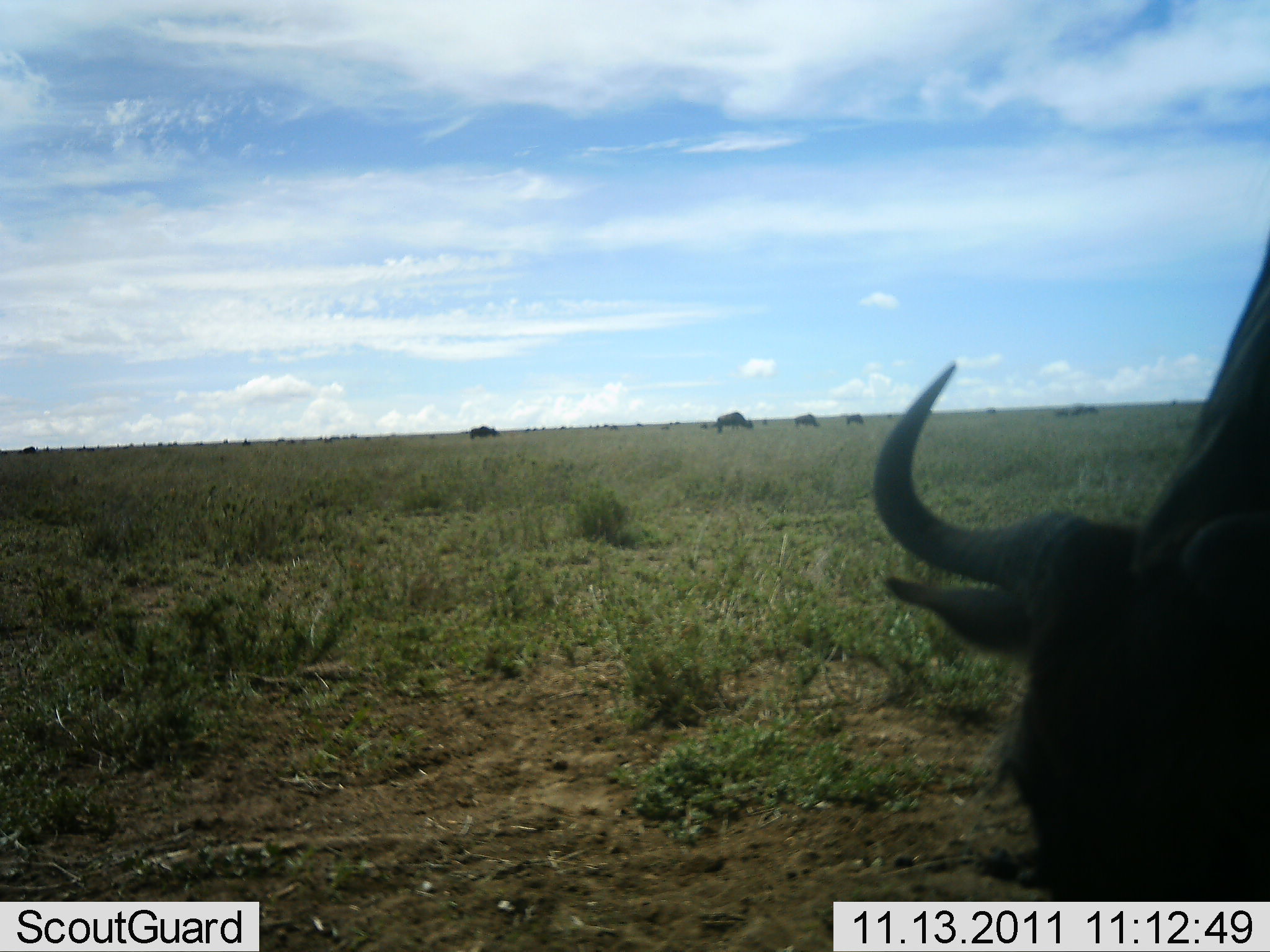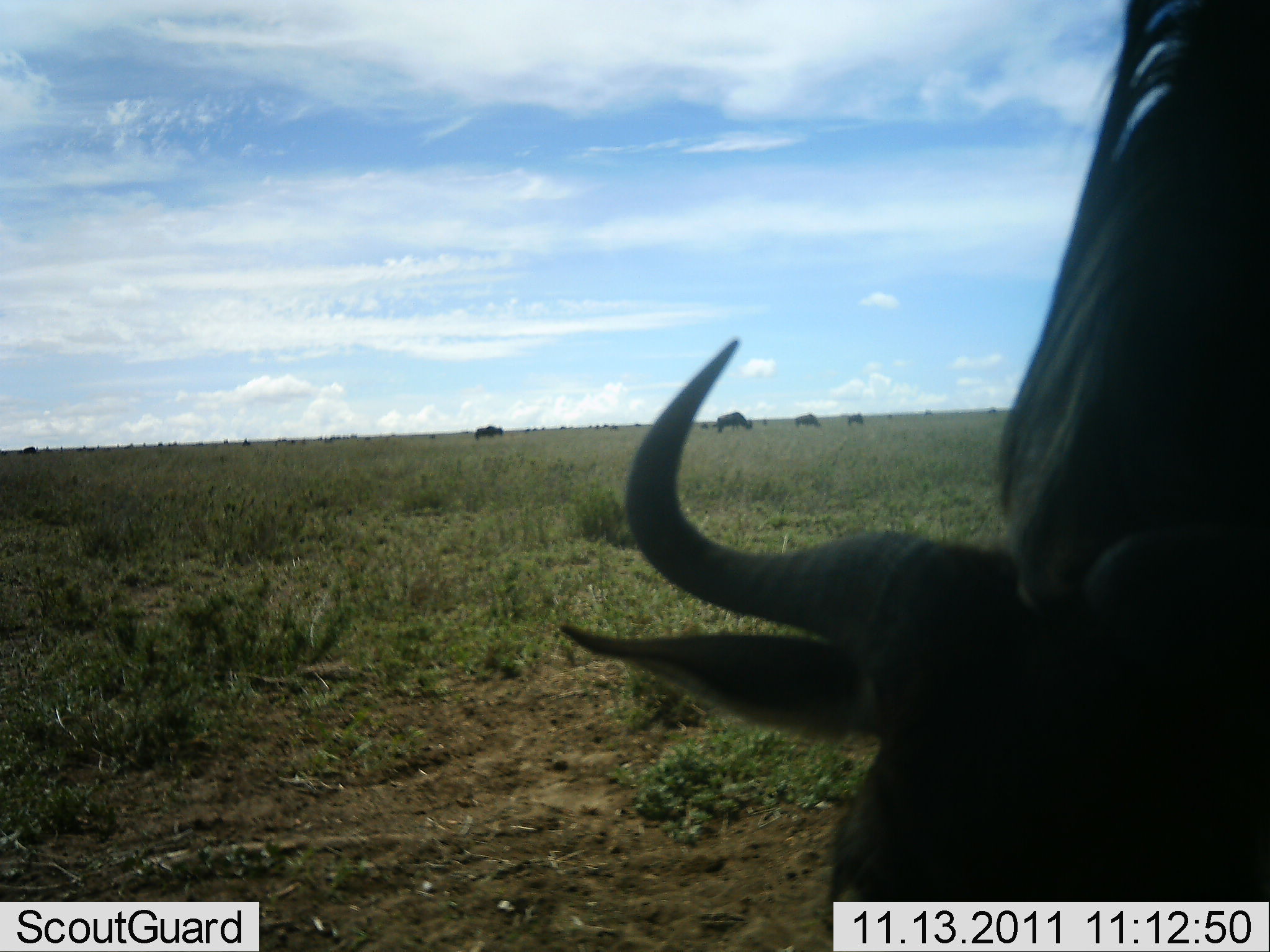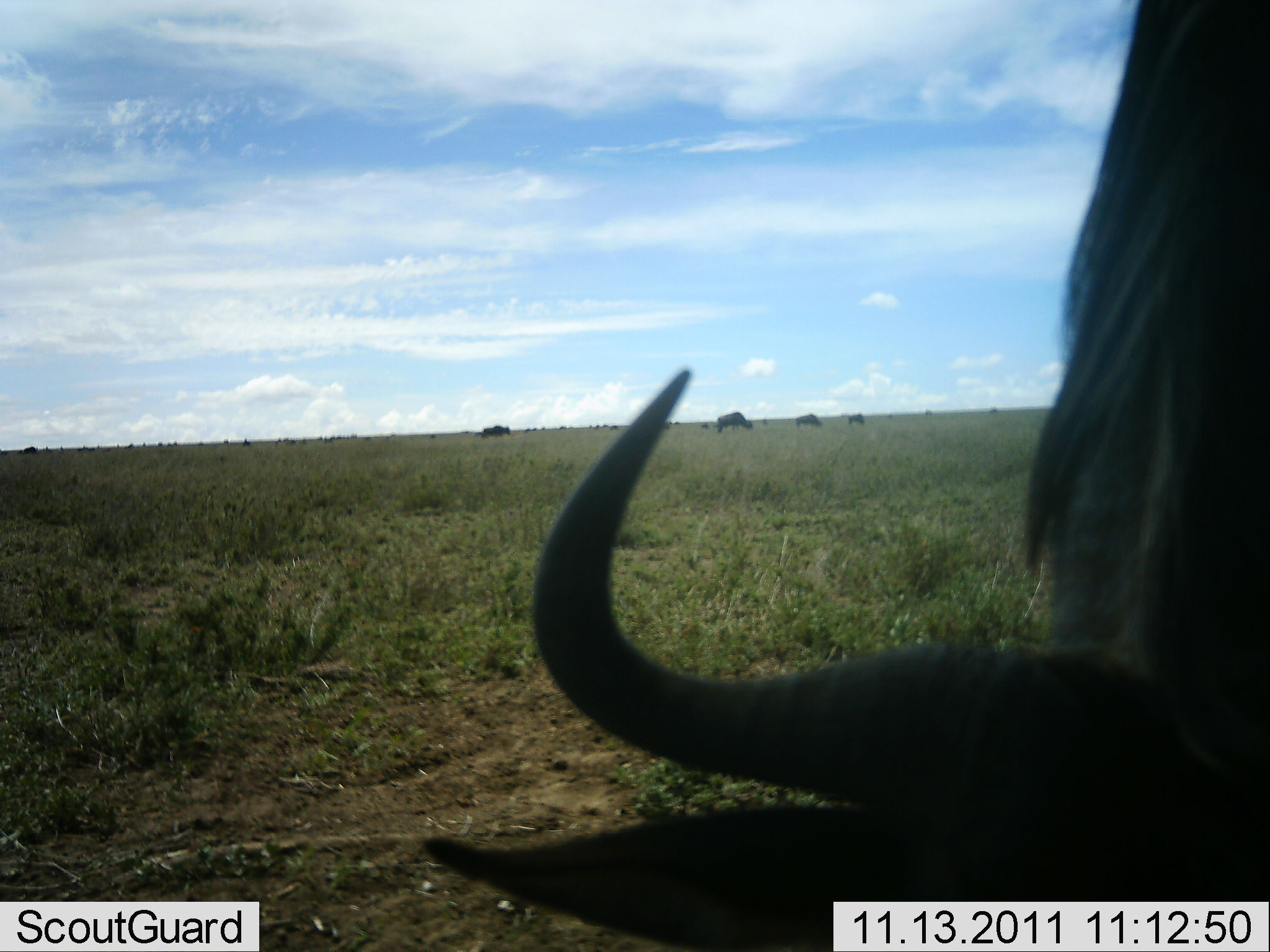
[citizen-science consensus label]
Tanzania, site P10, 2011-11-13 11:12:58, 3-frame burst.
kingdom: Animalia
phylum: Chordata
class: Mammalia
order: Artiodactyla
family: Bovidae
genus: Connochaetes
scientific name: Connochaetes taurinus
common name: blue wildebeest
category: wildebeest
Wildebeest (blue wildebeest) (Connochaetes taurinus), count 5. Behavior (volunteer vote fractions): standing 14%, resting 0%, moving 29%, interacting 0%. Young present (vote fraction): 0%. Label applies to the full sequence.